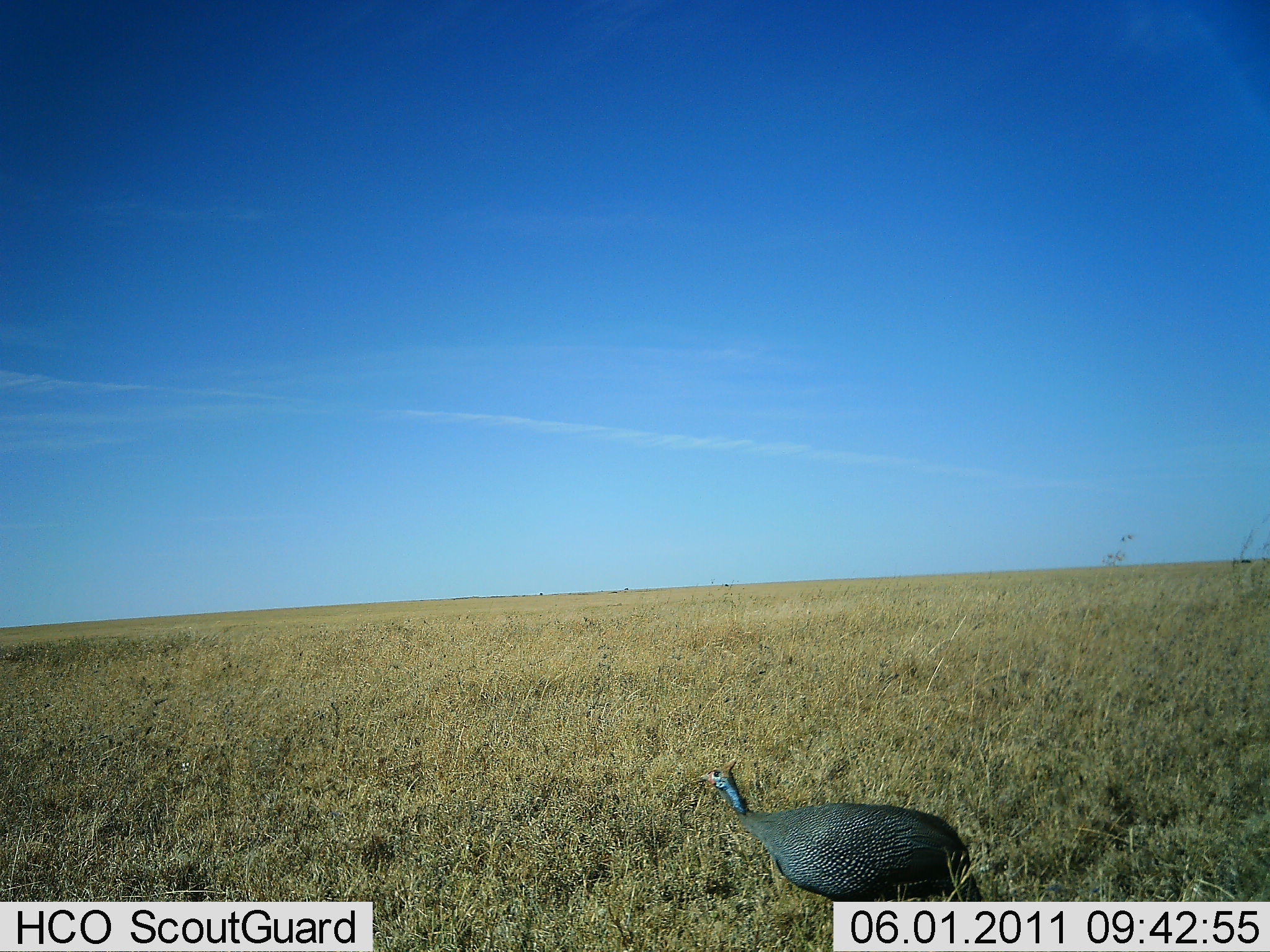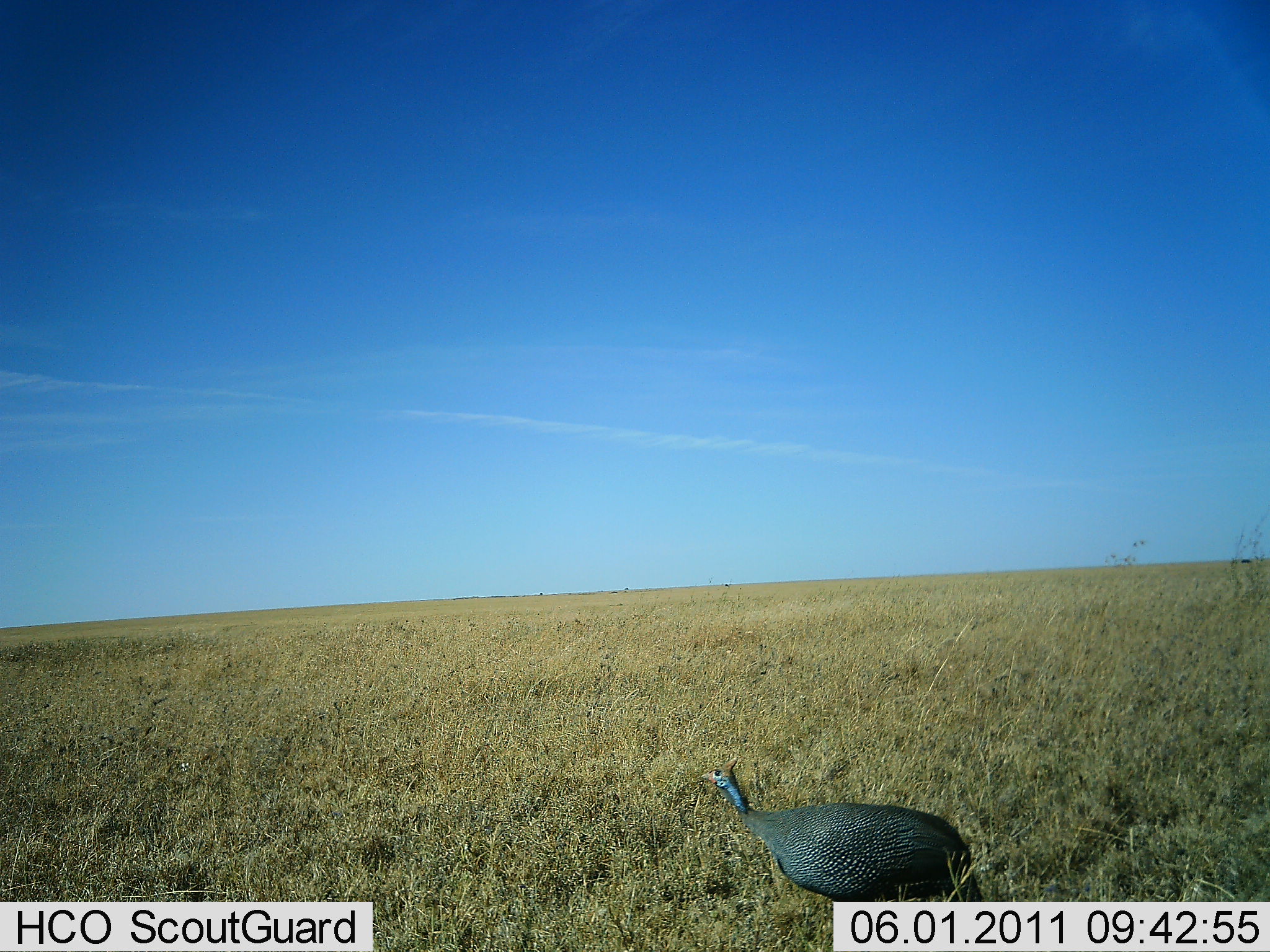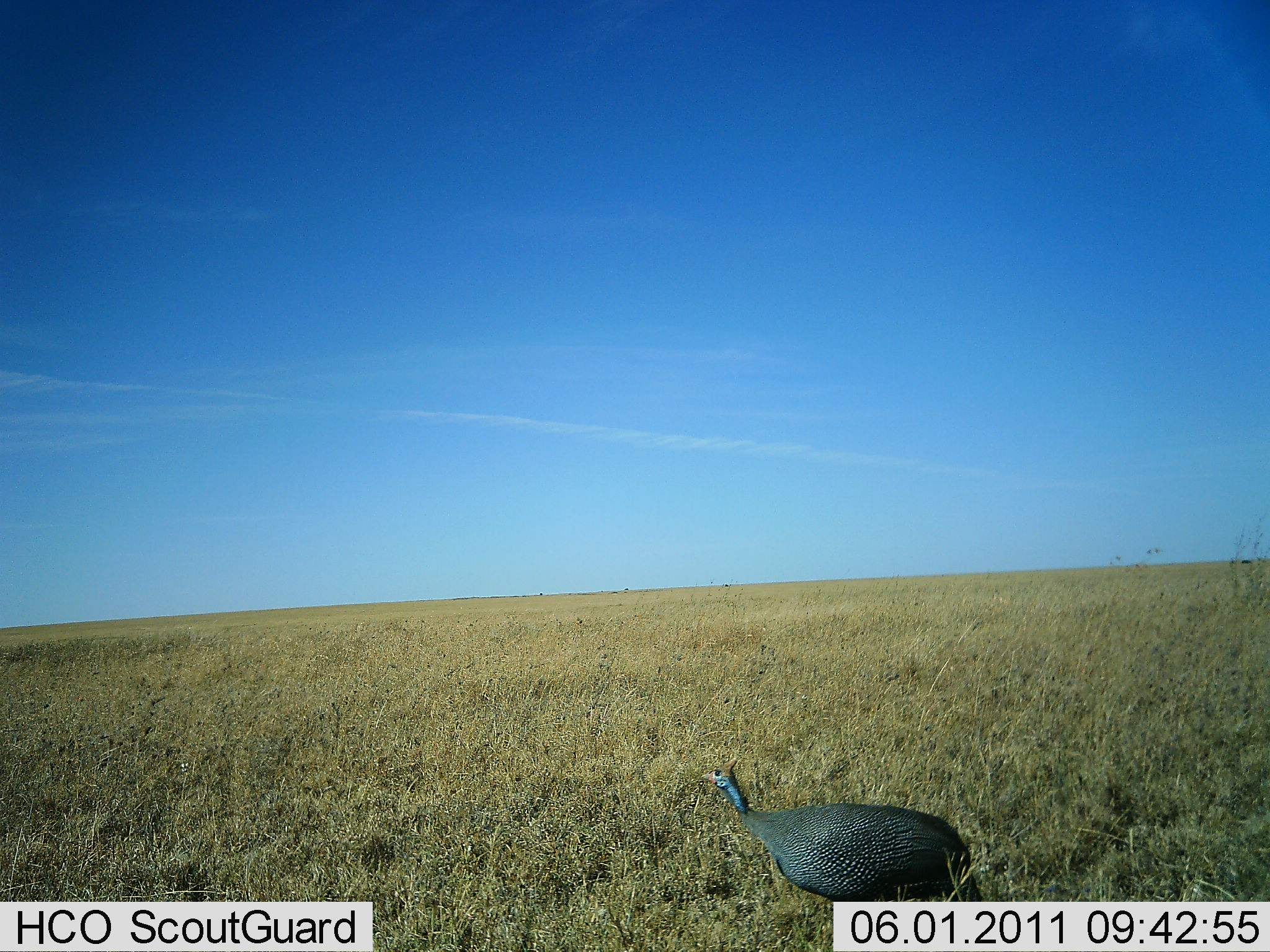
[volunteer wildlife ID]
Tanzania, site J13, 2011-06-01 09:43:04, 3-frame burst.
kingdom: Animalia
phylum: Chordata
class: Aves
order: Galliformes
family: Numididae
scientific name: Numididae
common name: guinea fowl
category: guineafowl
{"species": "guineafowl (guinea fowl) (Numididae)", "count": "1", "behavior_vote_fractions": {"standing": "75%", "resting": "8%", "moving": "17%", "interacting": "0%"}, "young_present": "0%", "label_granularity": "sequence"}